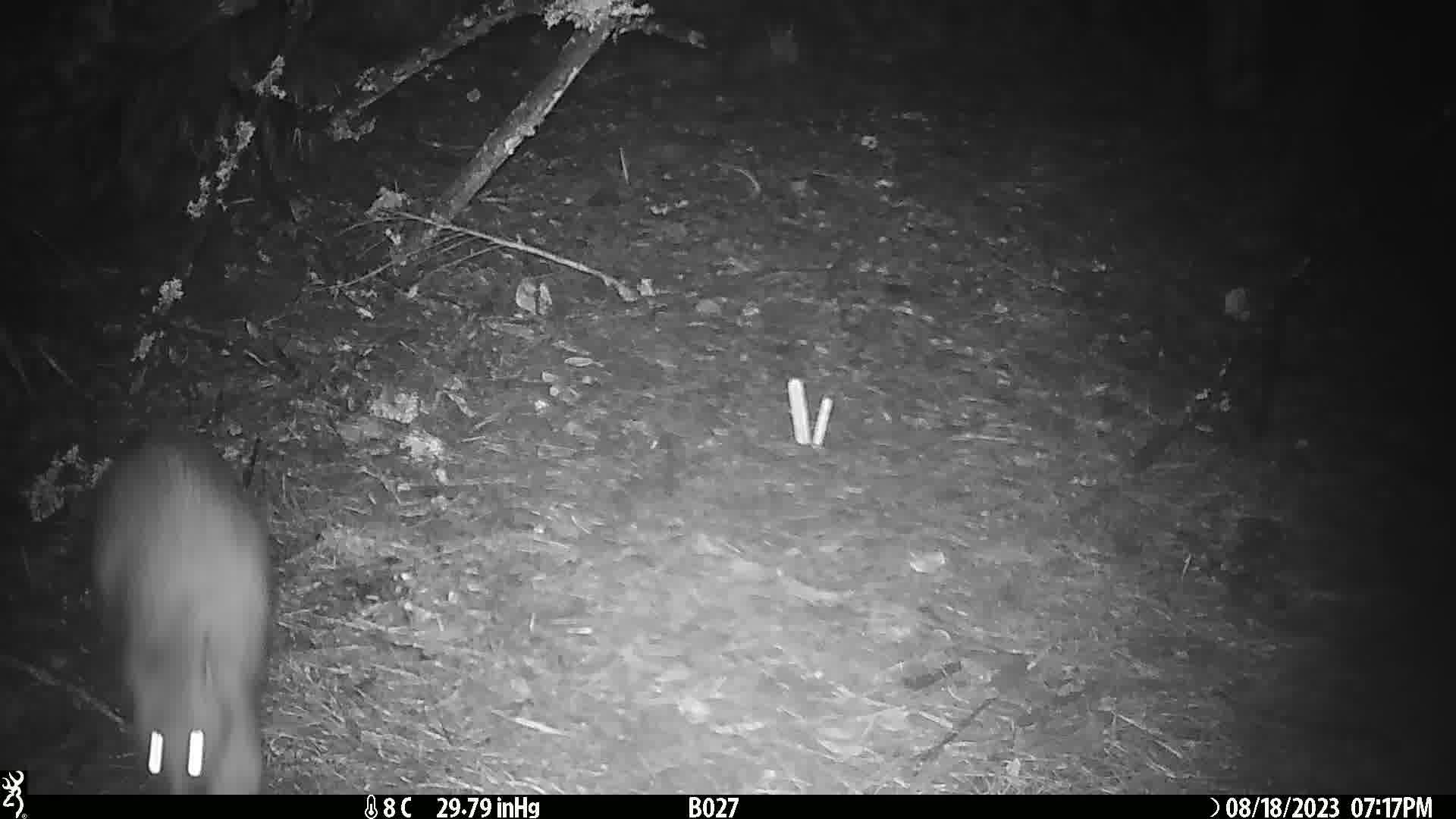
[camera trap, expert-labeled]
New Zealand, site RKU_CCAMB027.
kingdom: Animalia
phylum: Chordata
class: Mammalia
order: Diprotodontia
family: Phalangeridae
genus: Trichosurus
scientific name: Trichosurus vulpecula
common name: common brushtail possum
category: possum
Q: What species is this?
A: Possum (common brushtail possum) (Trichosurus vulpecula).